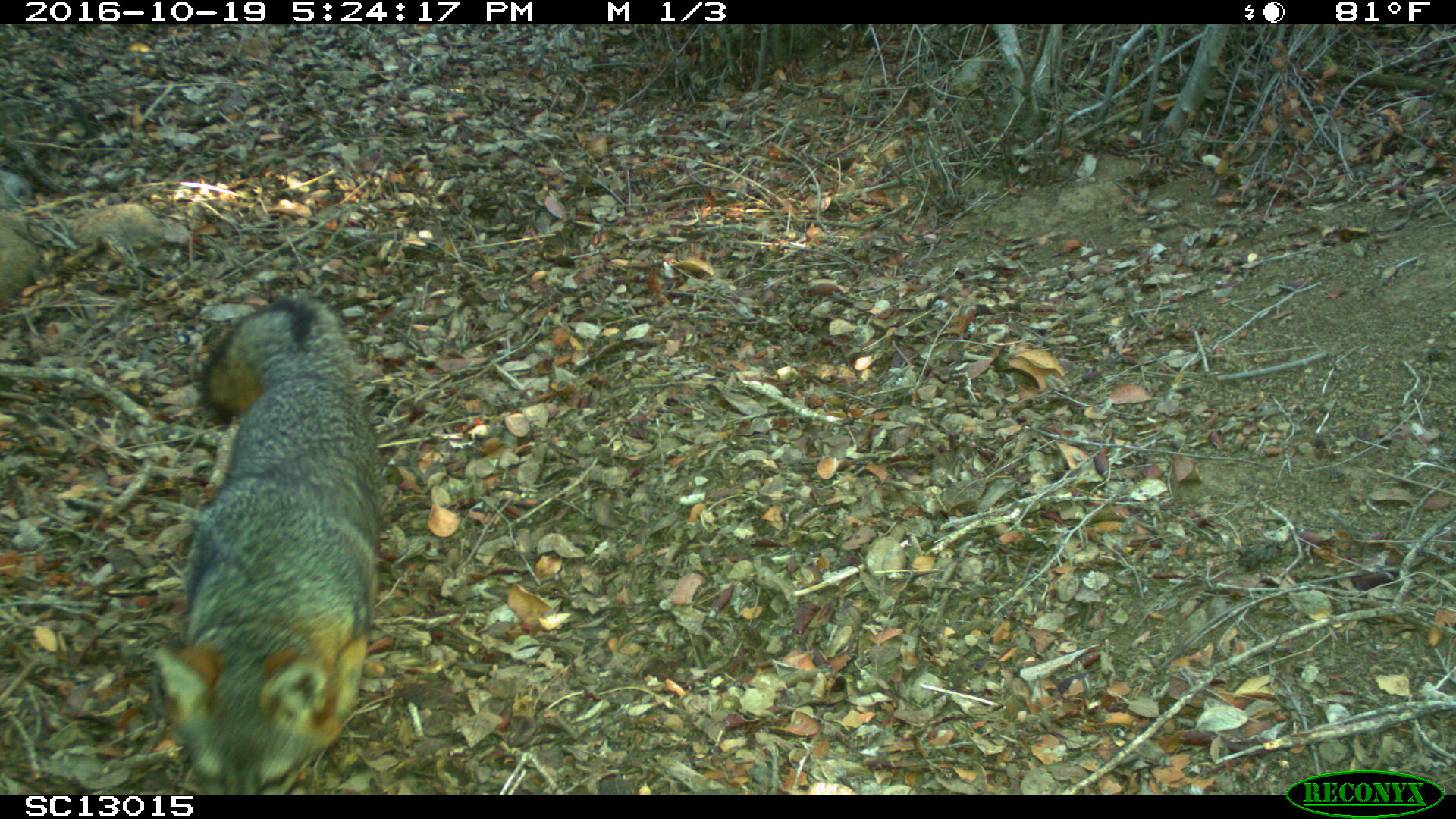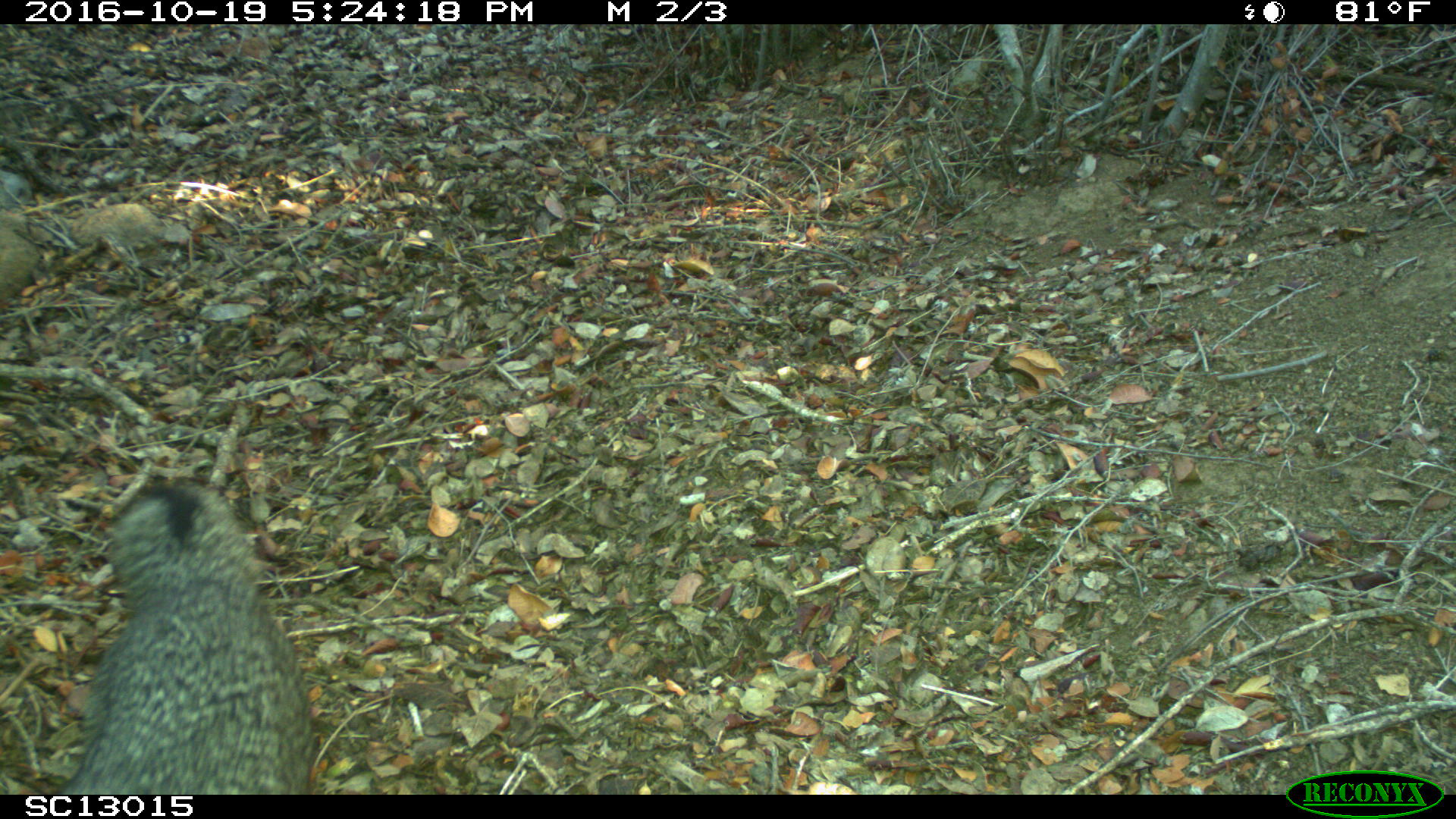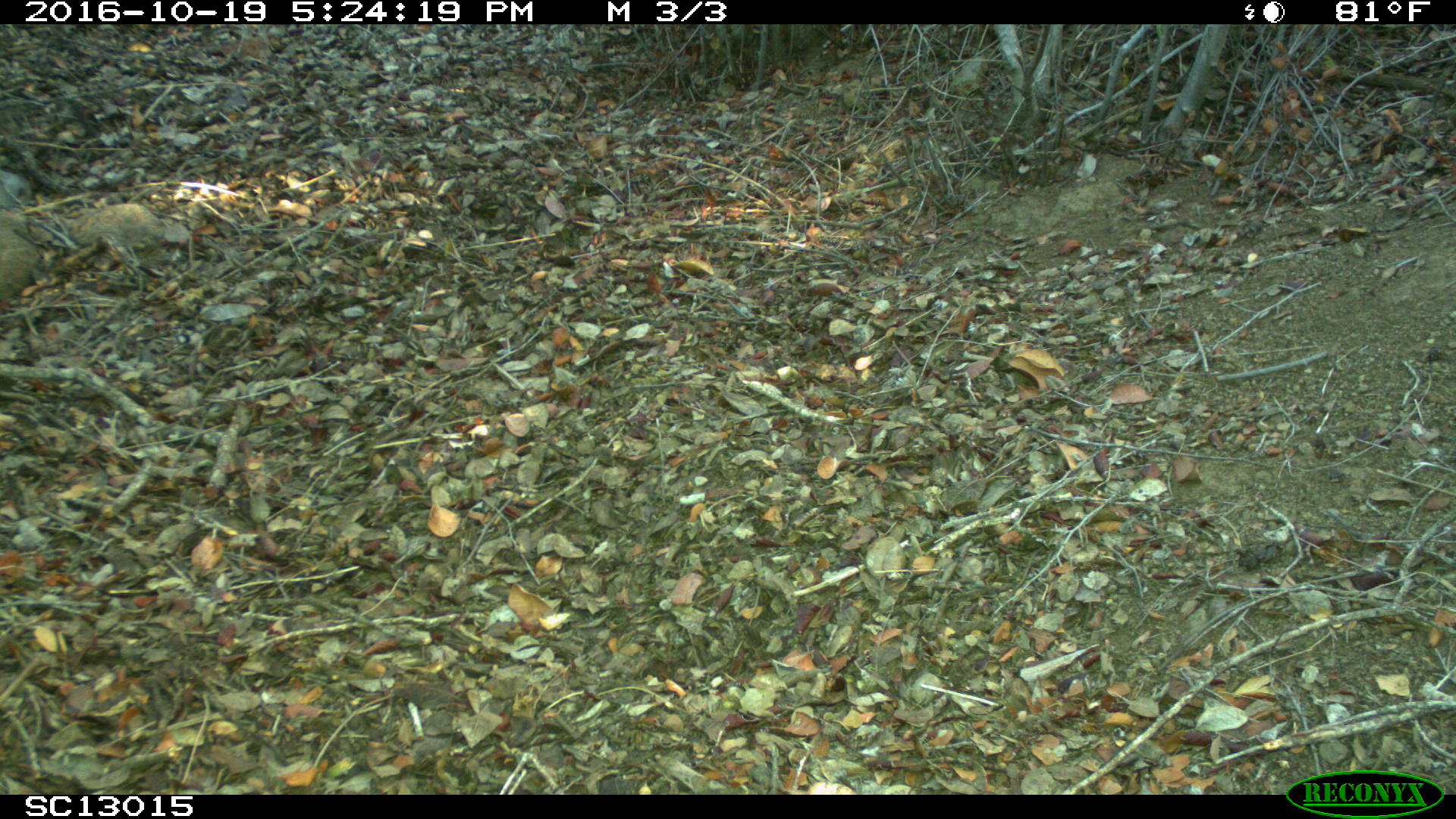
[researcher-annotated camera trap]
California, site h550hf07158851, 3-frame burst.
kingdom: Animalia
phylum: Chordata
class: Mammalia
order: Carnivora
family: Canidae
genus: Urocyon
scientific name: Urocyon littoralis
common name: island fox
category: fox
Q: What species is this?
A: Fox (island fox) (Urocyon littoralis).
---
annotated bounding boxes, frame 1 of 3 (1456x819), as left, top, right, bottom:
fox: 148, 290, 383, 795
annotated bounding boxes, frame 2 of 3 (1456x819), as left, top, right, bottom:
fox: 54, 476, 315, 794